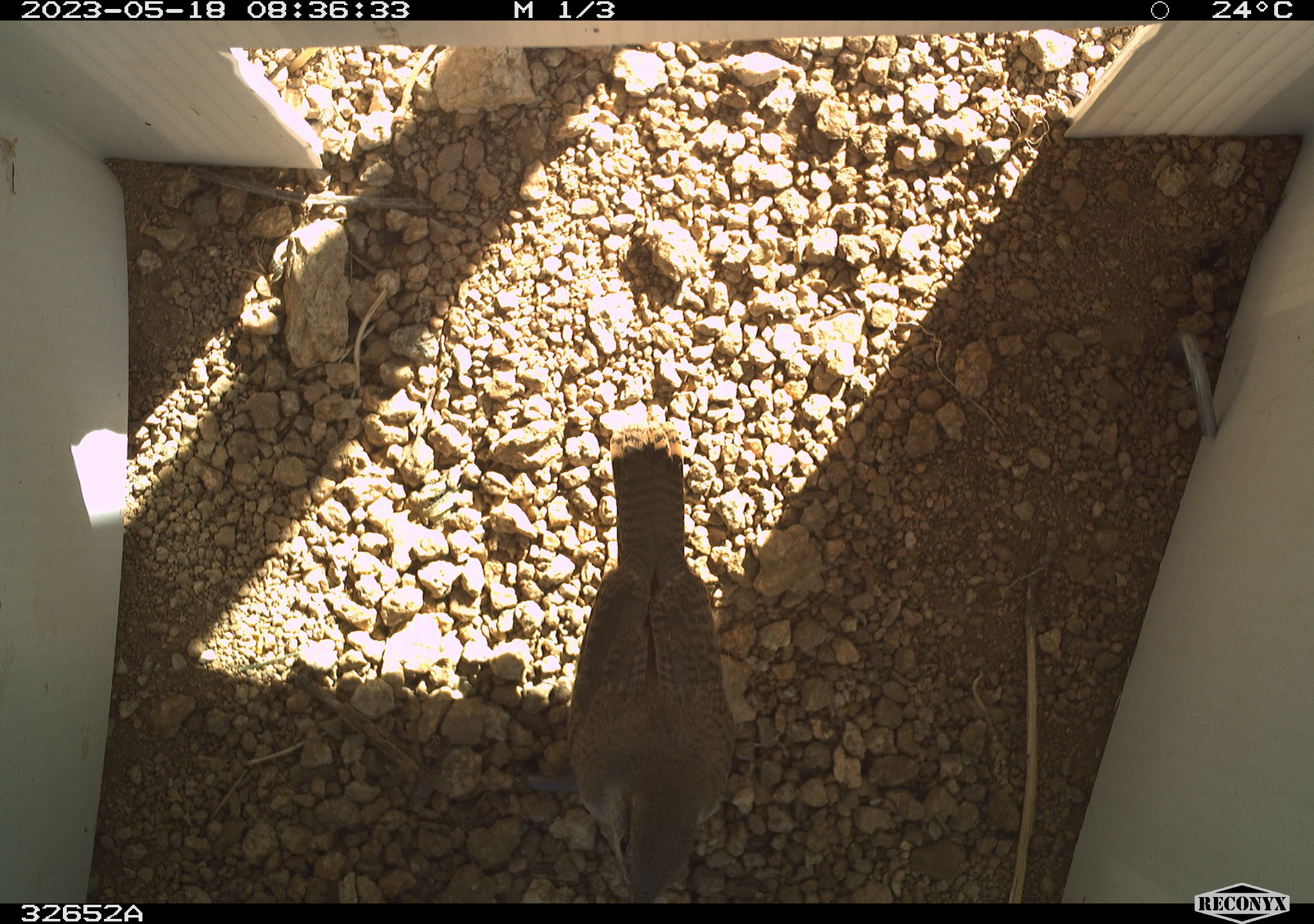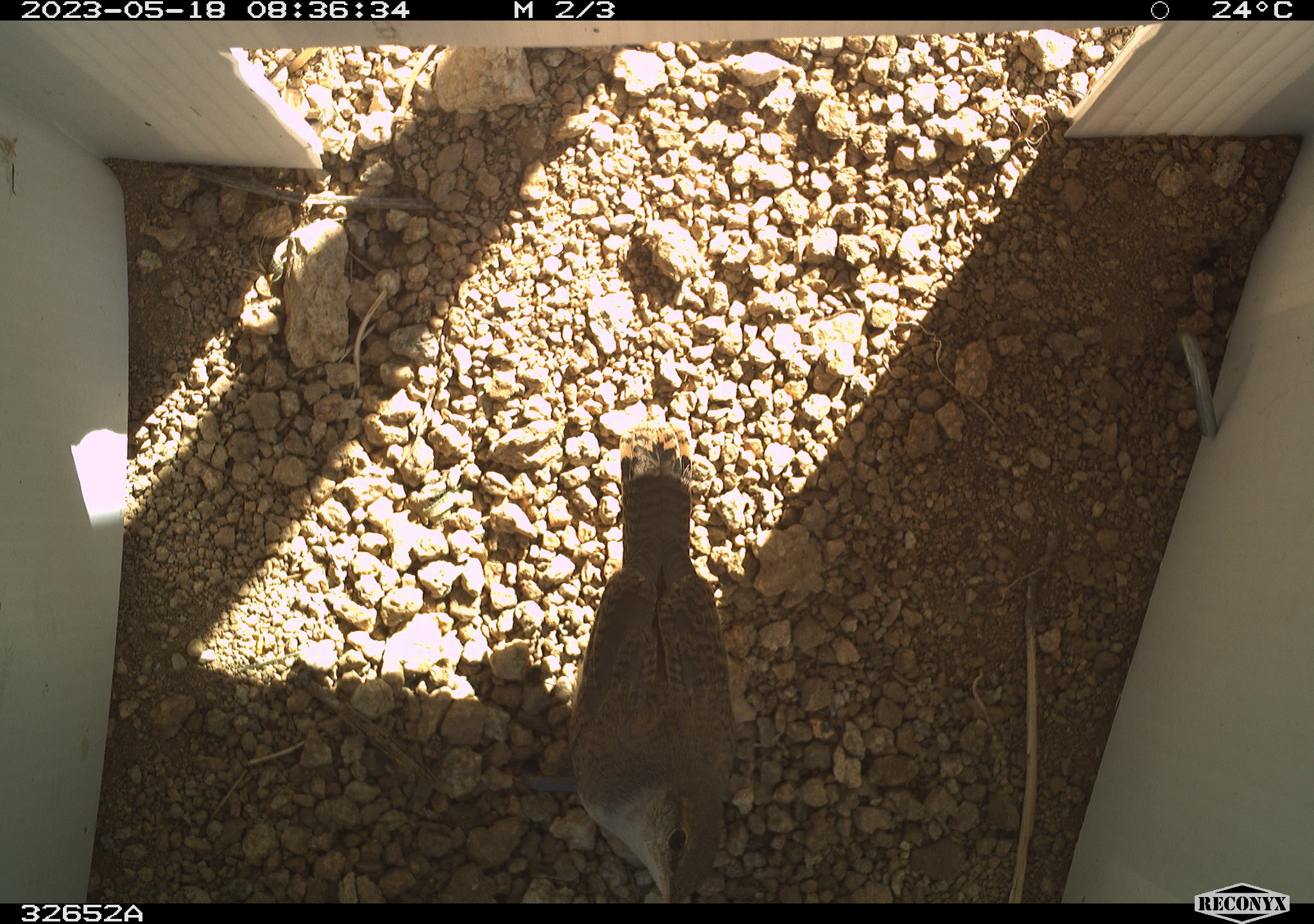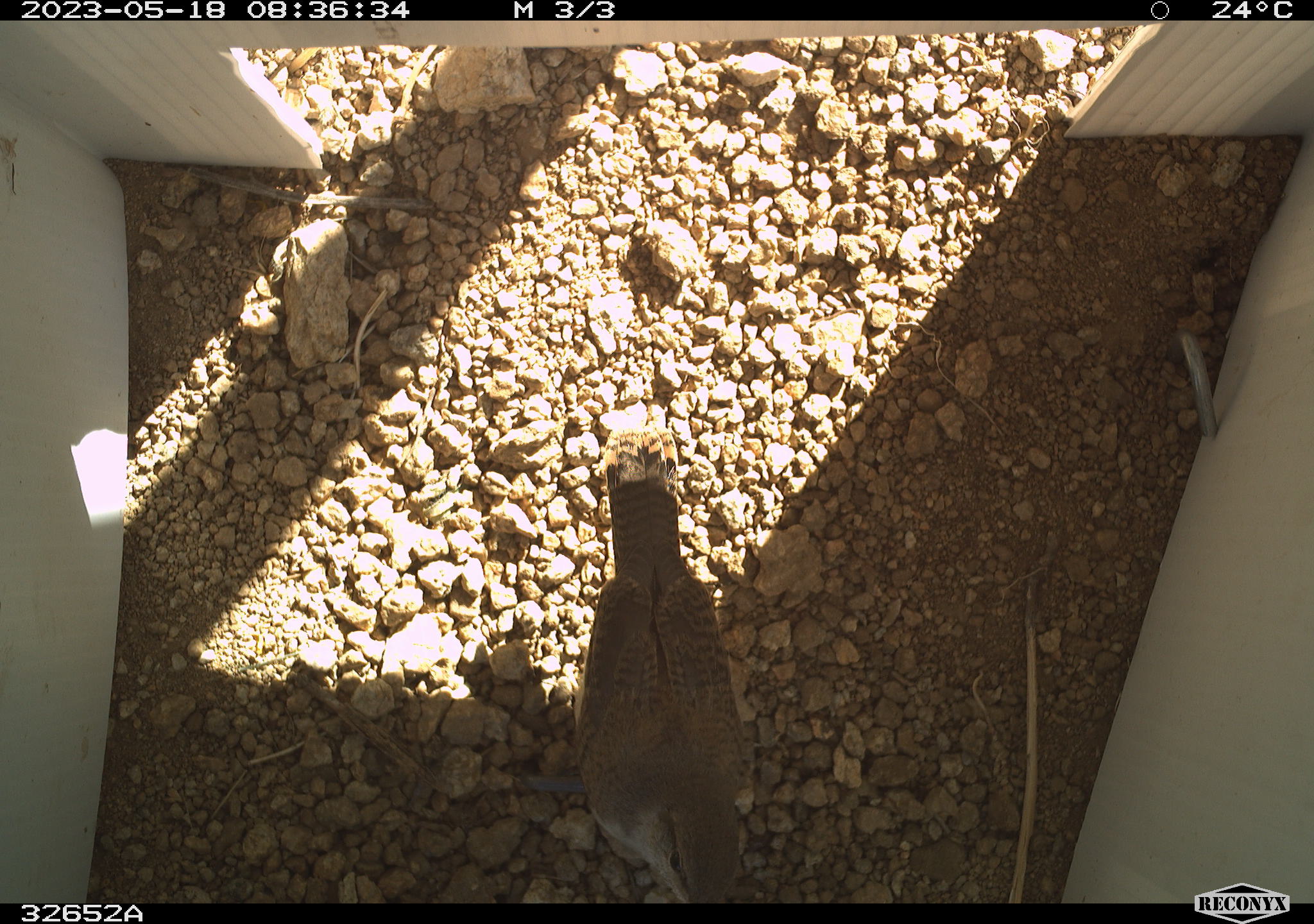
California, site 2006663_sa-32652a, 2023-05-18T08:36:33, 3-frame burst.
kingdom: Animalia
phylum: Chordata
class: Aves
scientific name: Aves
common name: bird